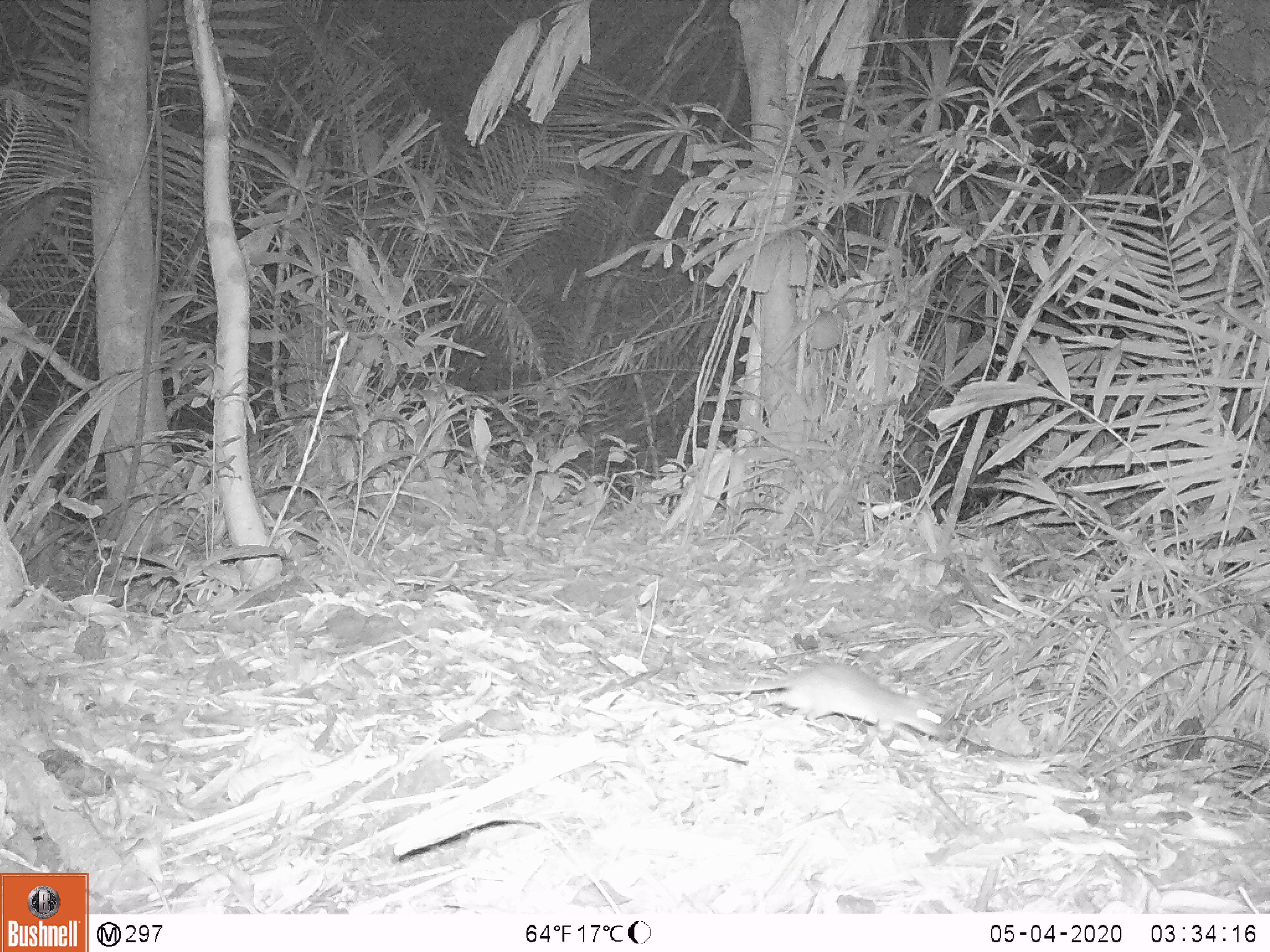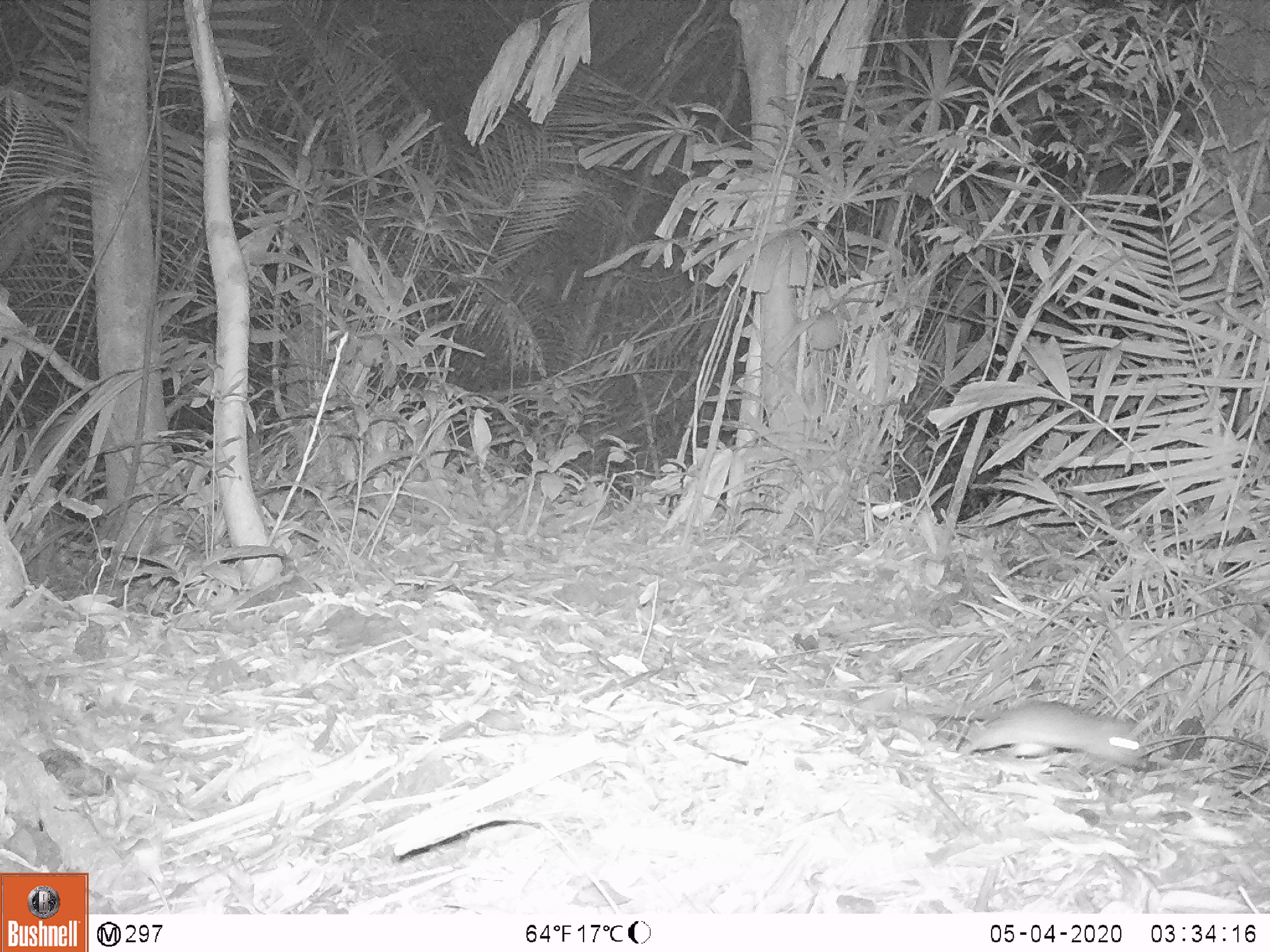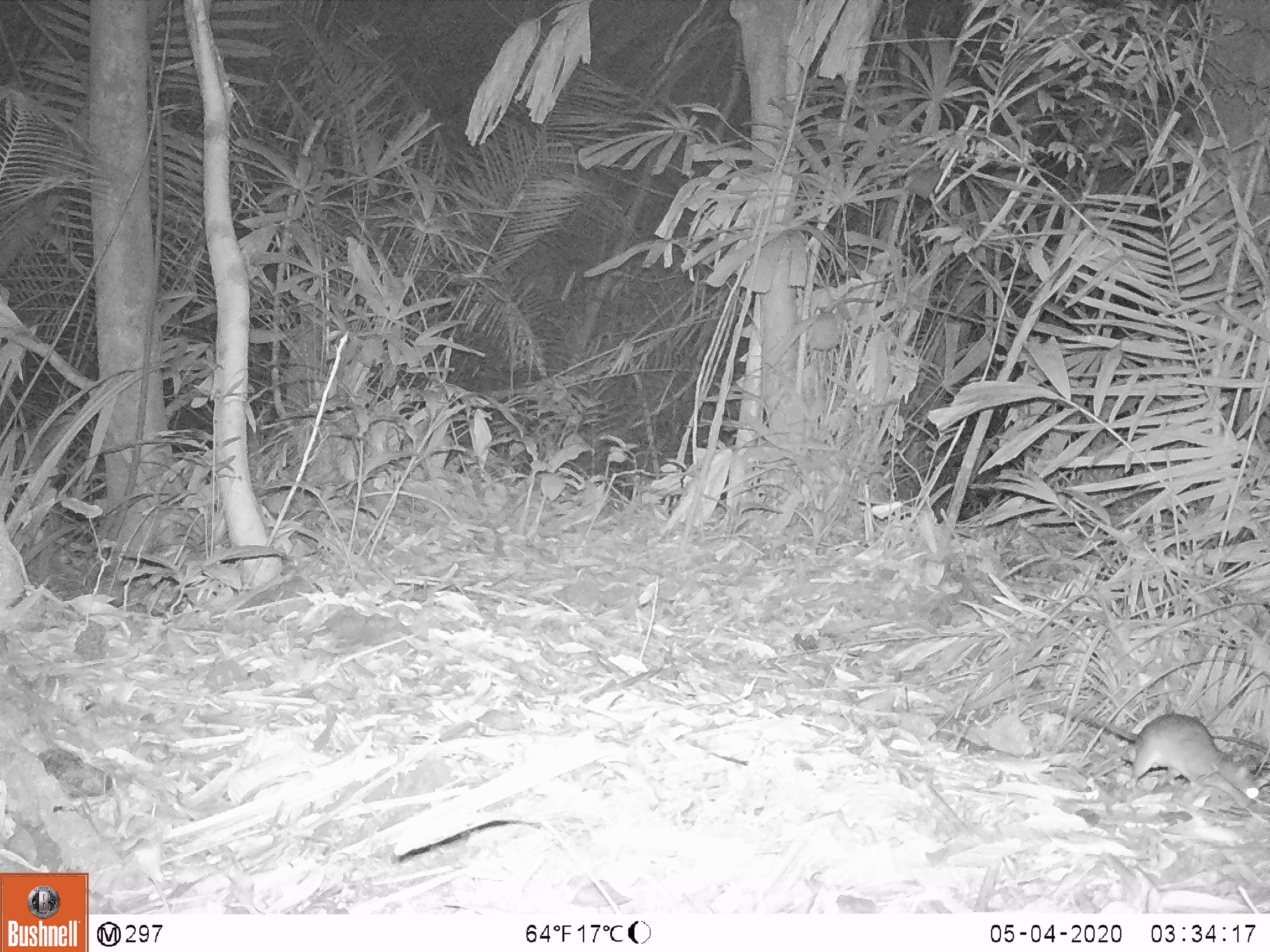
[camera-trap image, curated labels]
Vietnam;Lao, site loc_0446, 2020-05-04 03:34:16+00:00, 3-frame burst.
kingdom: Animalia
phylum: Chordata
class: Mammalia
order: Rodentia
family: Muridae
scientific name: Muridae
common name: old-world mice and rats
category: unidentified murid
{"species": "unidentified murid (old-world mice and rats) (Muridae)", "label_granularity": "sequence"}